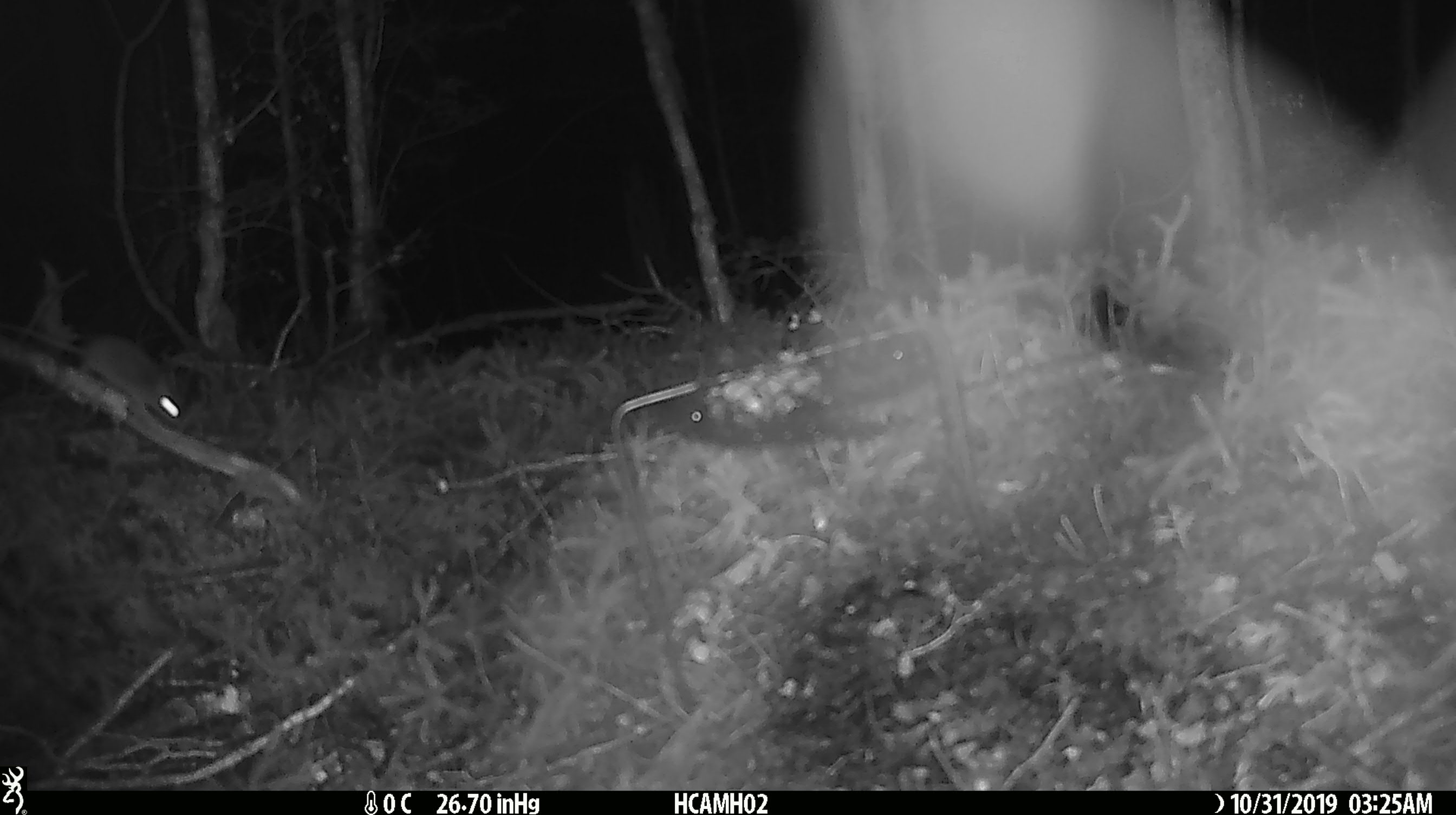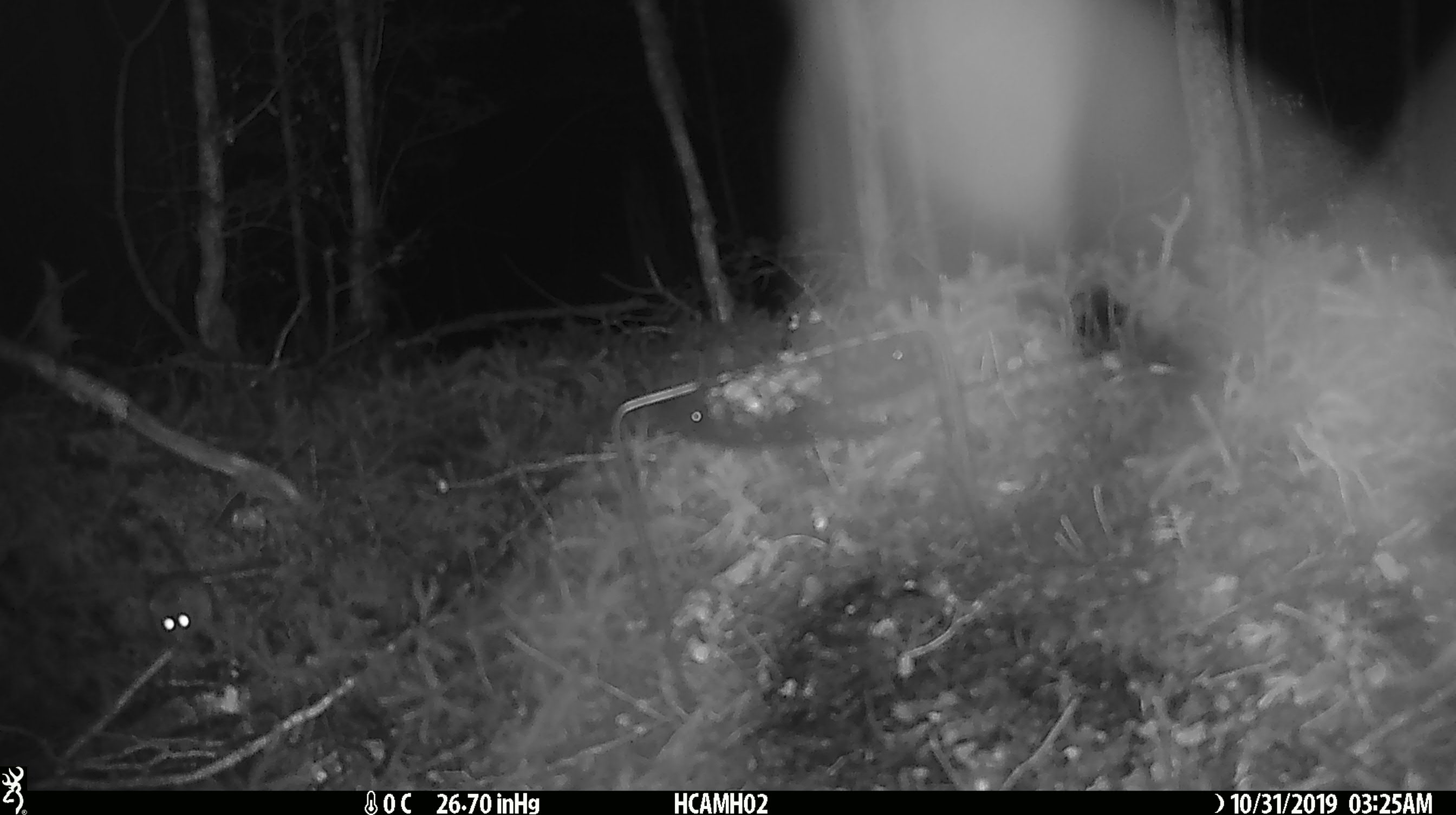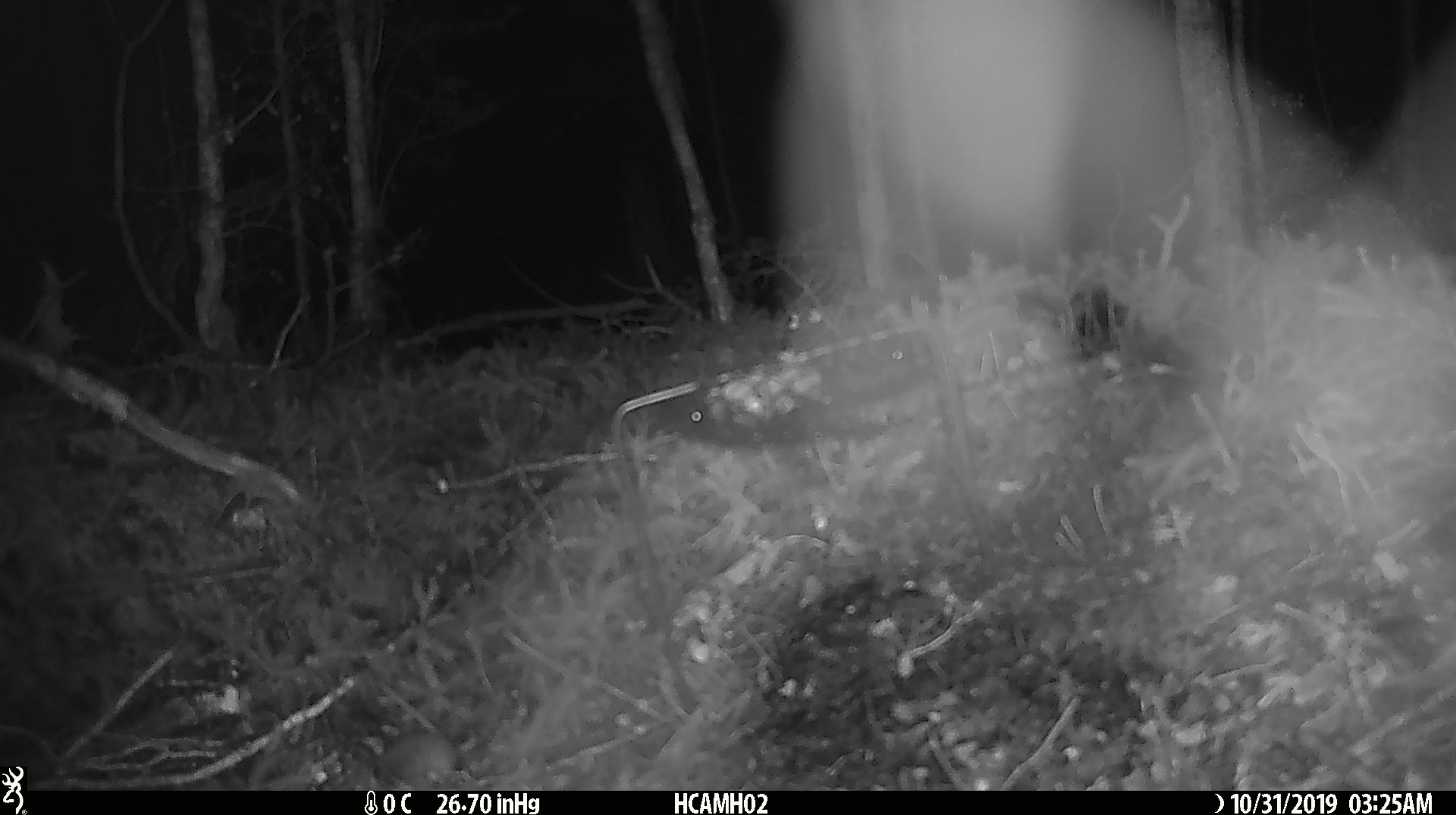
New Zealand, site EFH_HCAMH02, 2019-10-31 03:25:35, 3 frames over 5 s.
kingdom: Animalia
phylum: Chordata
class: Mammalia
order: Rodentia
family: Muridae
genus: Mus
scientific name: Mus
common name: mouse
Mouse (Mus).